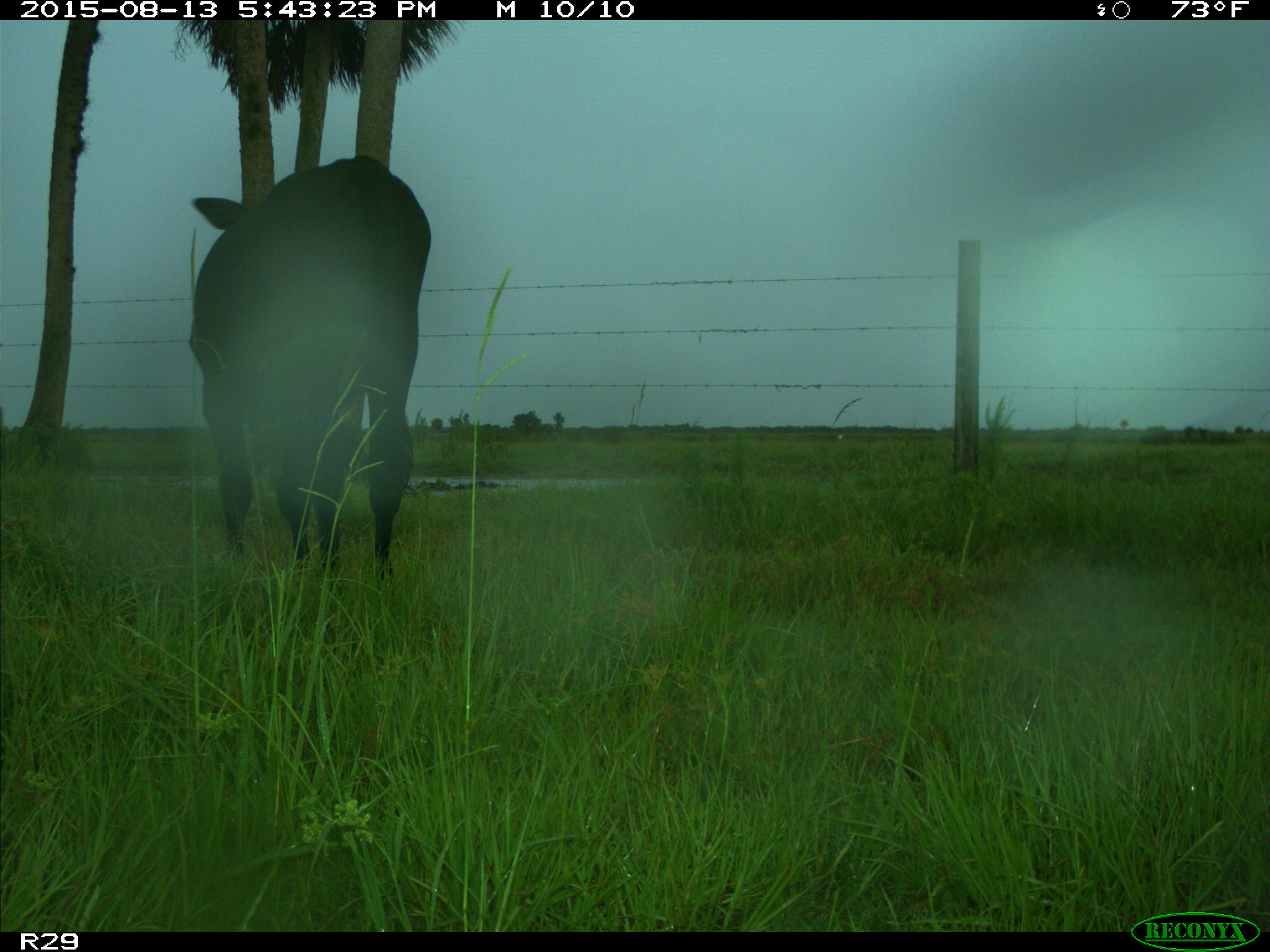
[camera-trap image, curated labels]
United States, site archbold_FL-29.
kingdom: Animalia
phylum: Chordata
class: Mammalia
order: Artiodactyla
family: Bovidae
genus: Bos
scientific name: Bos taurus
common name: domestic cow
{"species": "Bos taurus (domestic cow)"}